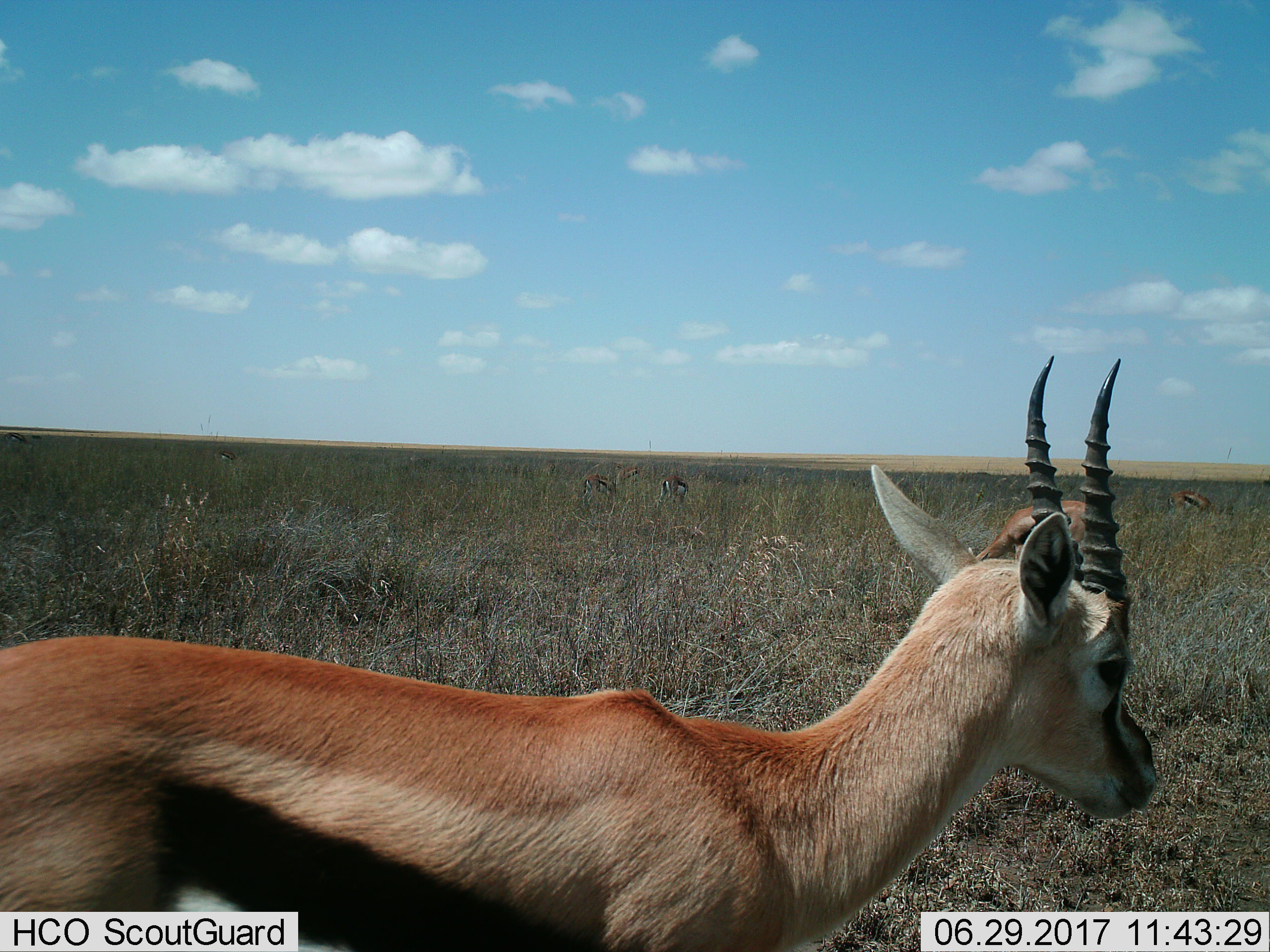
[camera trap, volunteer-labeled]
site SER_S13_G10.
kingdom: Animalia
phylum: Chordata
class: Mammalia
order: Artiodactyla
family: Bovidae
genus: Eudorcas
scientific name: Eudorcas thomsonii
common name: thomson's gazelle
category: gazellethomsons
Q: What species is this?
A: Gazellethomsons (thomson's gazelle) (Eudorcas thomsonii).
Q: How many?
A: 6.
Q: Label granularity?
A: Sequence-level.